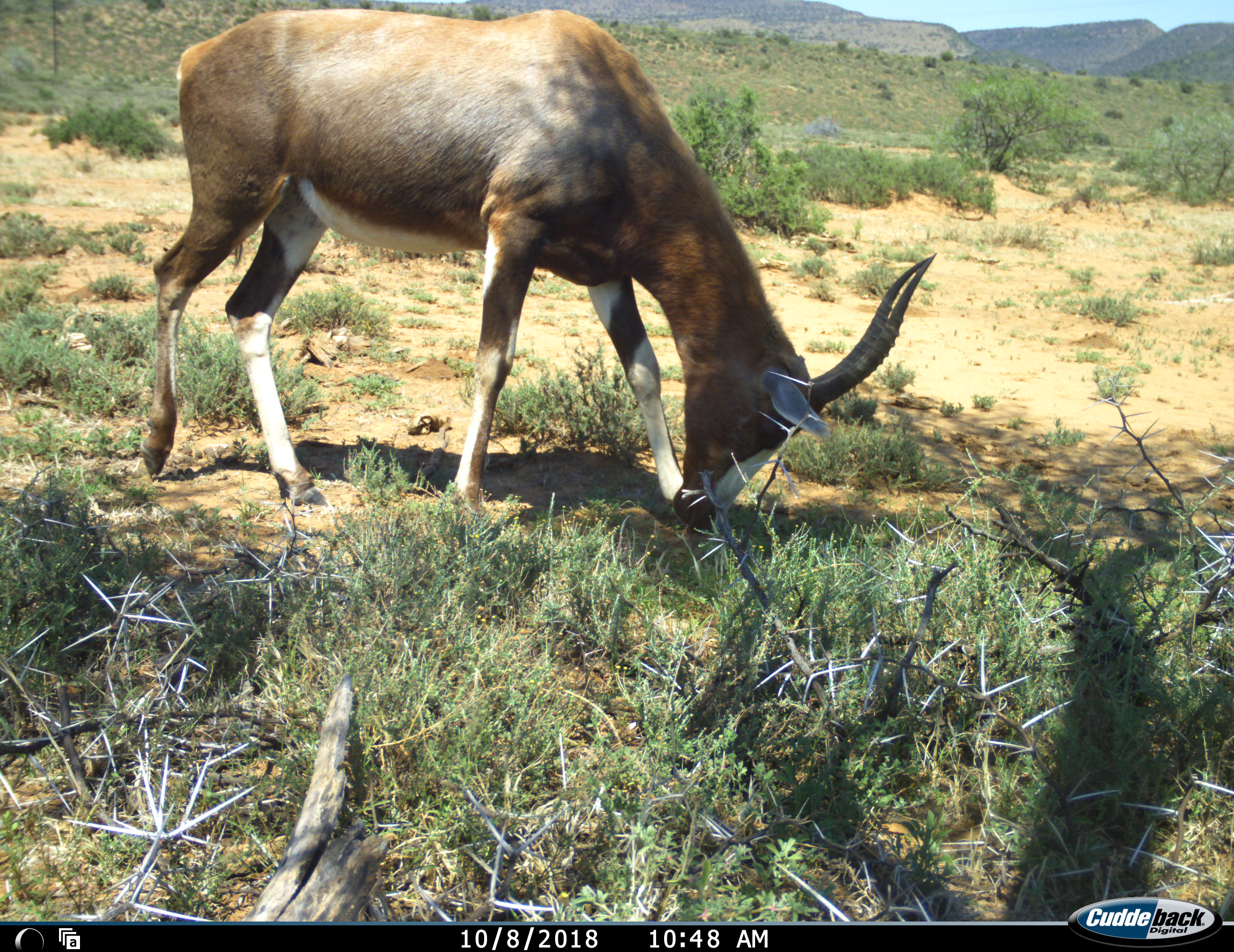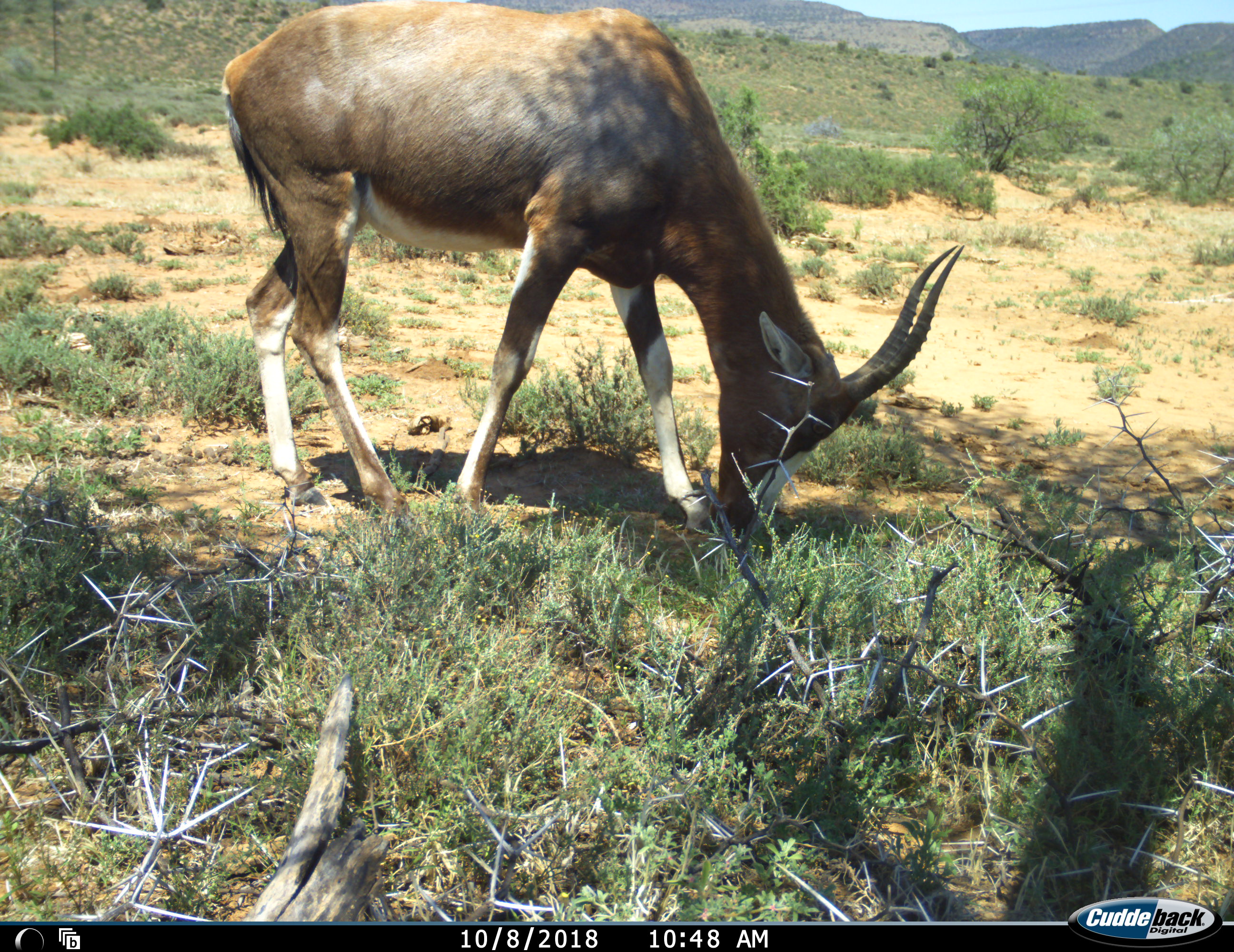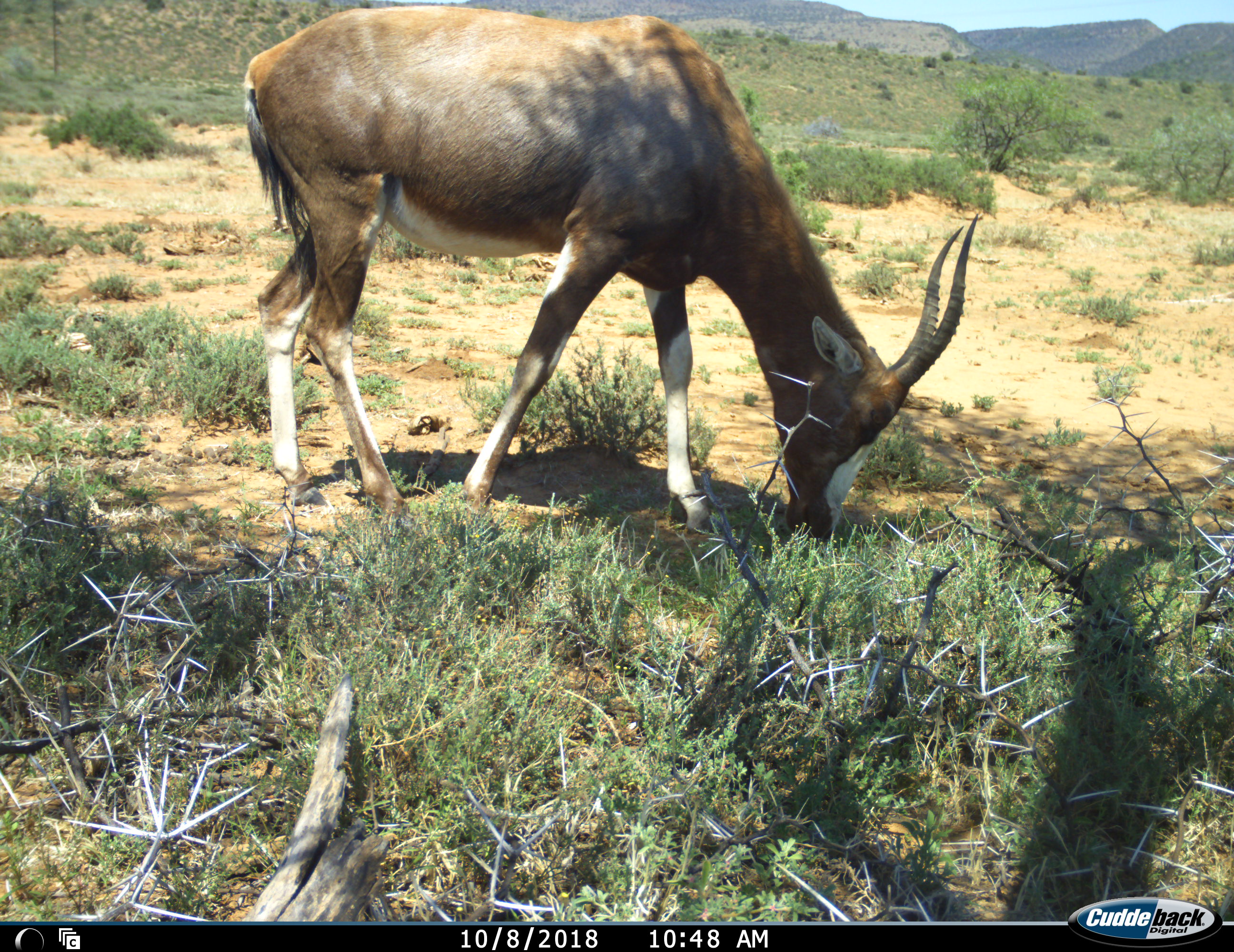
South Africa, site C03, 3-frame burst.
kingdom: Animalia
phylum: Chordata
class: Mammalia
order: Artiodactyla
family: Bovidae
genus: Damaliscus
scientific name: Damaliscus pygargus phillipsi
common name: blesbok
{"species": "blesbok (Damaliscus pygargus phillipsi)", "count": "1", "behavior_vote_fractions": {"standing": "20%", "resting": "0%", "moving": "20%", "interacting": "0%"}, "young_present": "0%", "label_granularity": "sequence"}